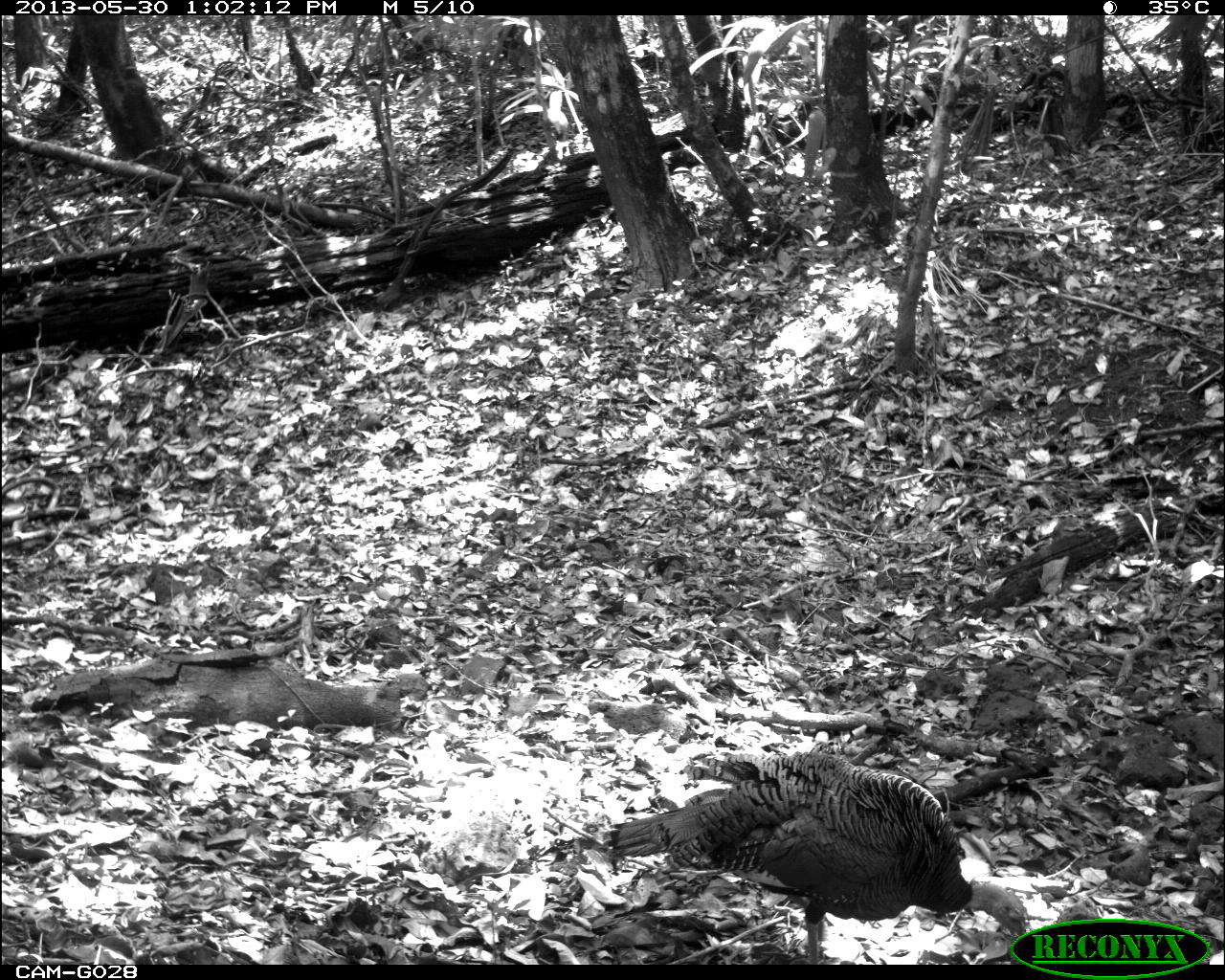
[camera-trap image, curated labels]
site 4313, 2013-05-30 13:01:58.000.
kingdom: Animalia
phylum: Chordata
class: Aves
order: Galliformes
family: Phasianidae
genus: Meleagris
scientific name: Meleagris ocellata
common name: ocellated turkey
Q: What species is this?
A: Meleagris ocellata (ocellated turkey).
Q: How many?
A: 1.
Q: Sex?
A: Male.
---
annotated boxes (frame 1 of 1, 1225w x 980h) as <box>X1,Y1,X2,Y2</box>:
meleagris ocellata: <box>607,748,1038,965</box>